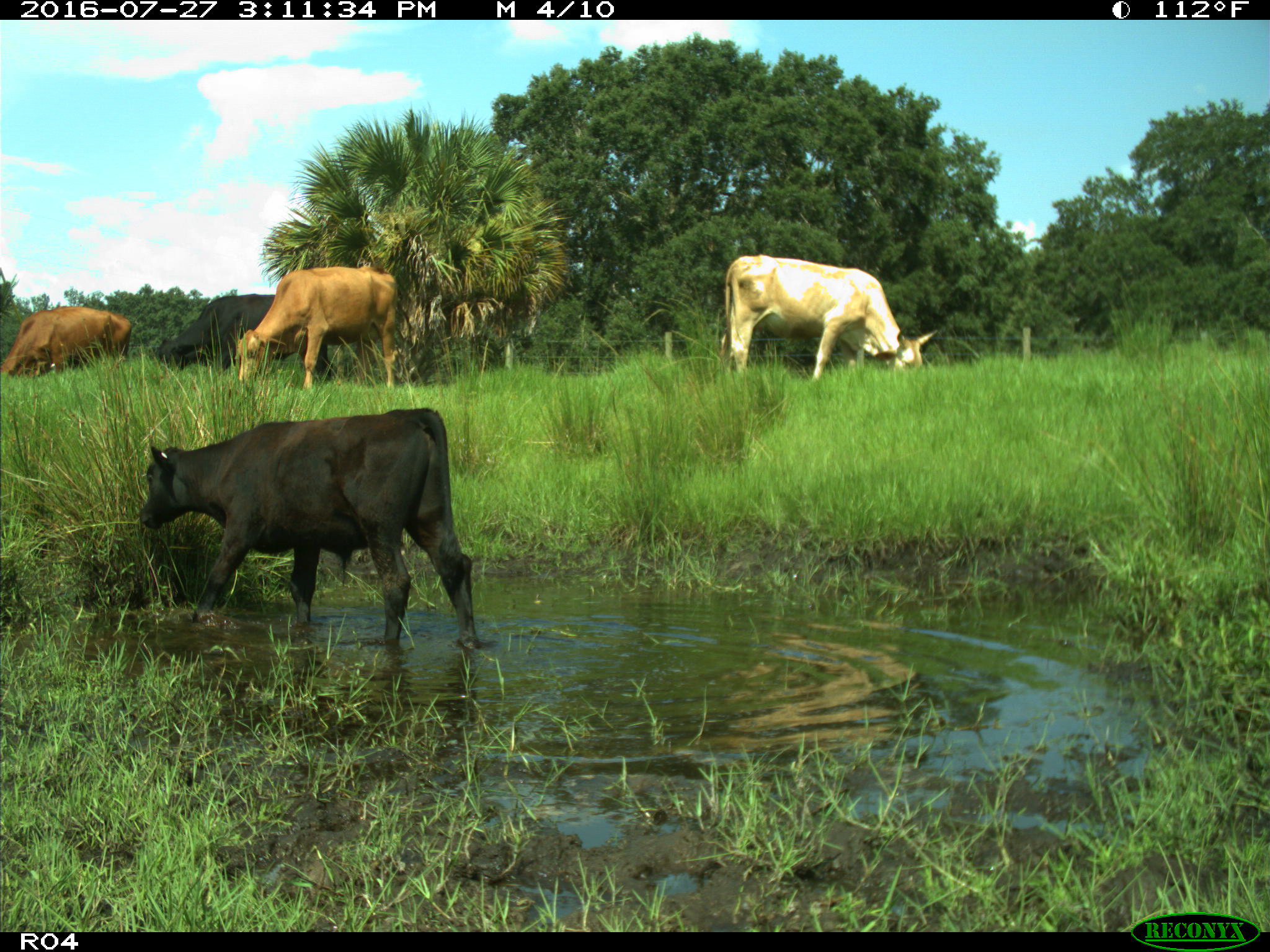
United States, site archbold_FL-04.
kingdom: Animalia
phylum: Chordata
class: Mammalia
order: Artiodactyla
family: Bovidae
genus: Bos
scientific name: Bos taurus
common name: domestic cow